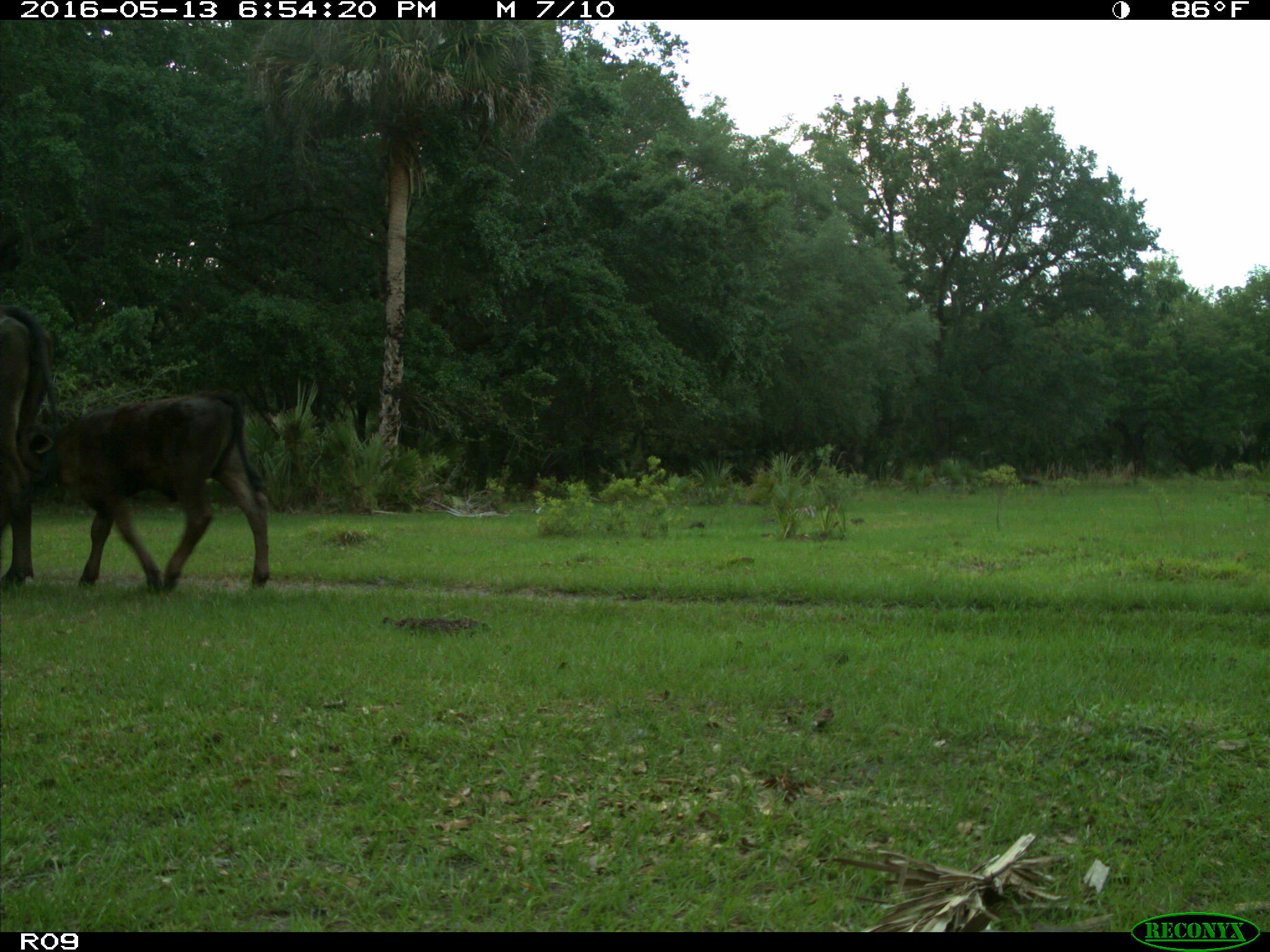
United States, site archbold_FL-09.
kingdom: Animalia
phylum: Chordata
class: Mammalia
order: Artiodactyla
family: Bovidae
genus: Bos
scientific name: Bos taurus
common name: domestic cow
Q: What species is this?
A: Bos taurus (domestic cow).